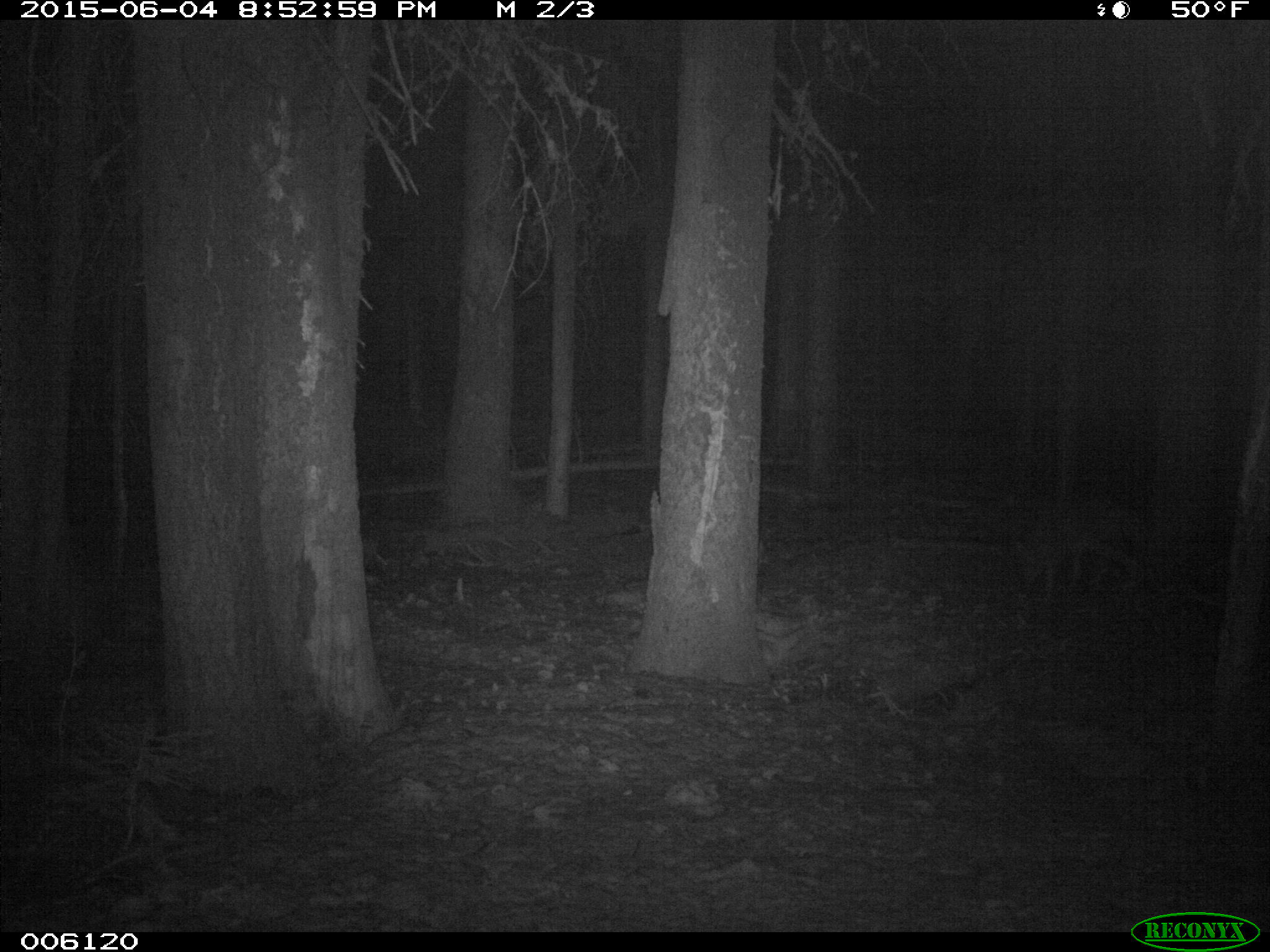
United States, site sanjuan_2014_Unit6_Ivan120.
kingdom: Animalia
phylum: Chordata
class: Mammalia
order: Carnivora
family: Canidae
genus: Canis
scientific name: Canis latrans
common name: coyote